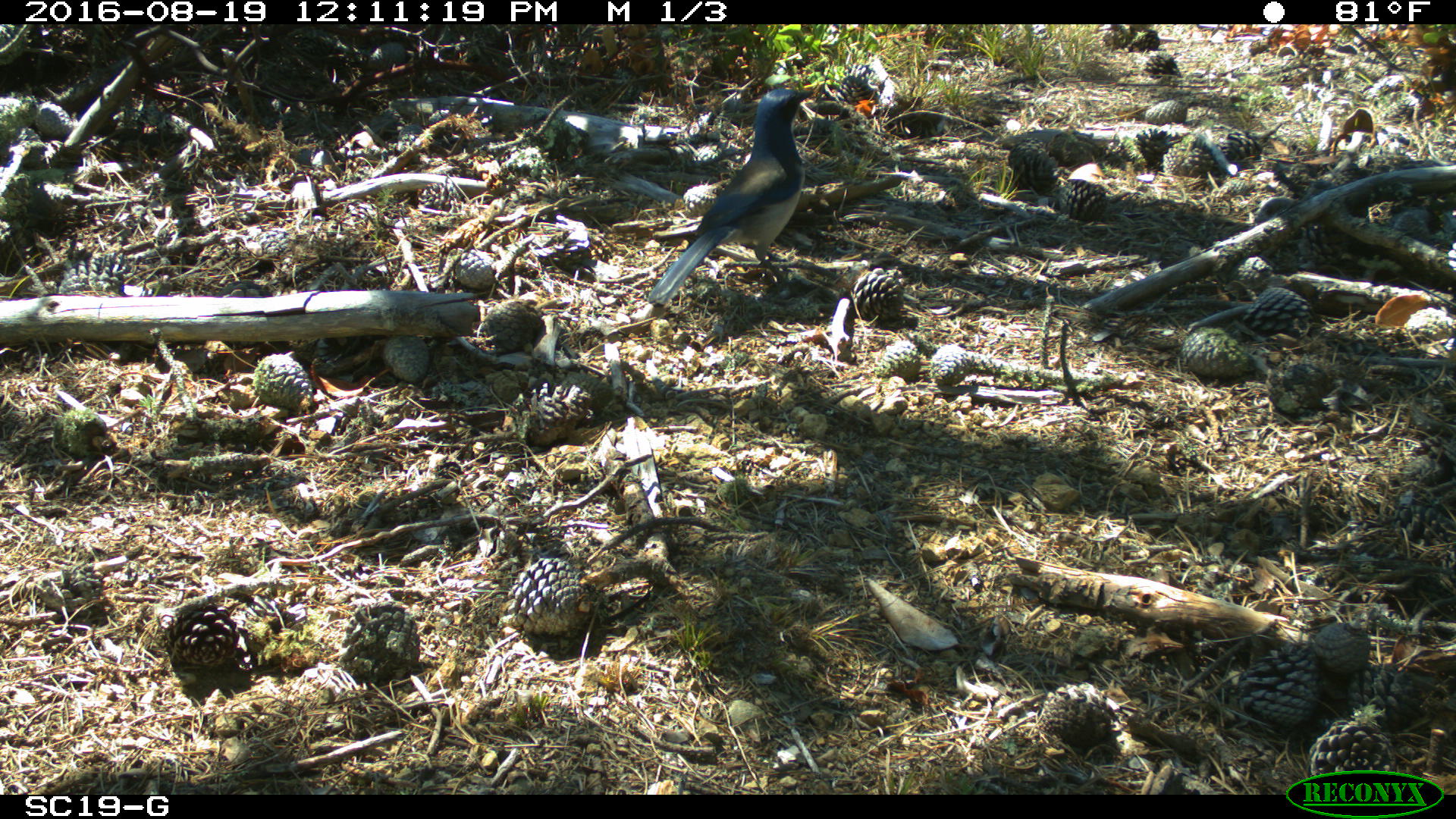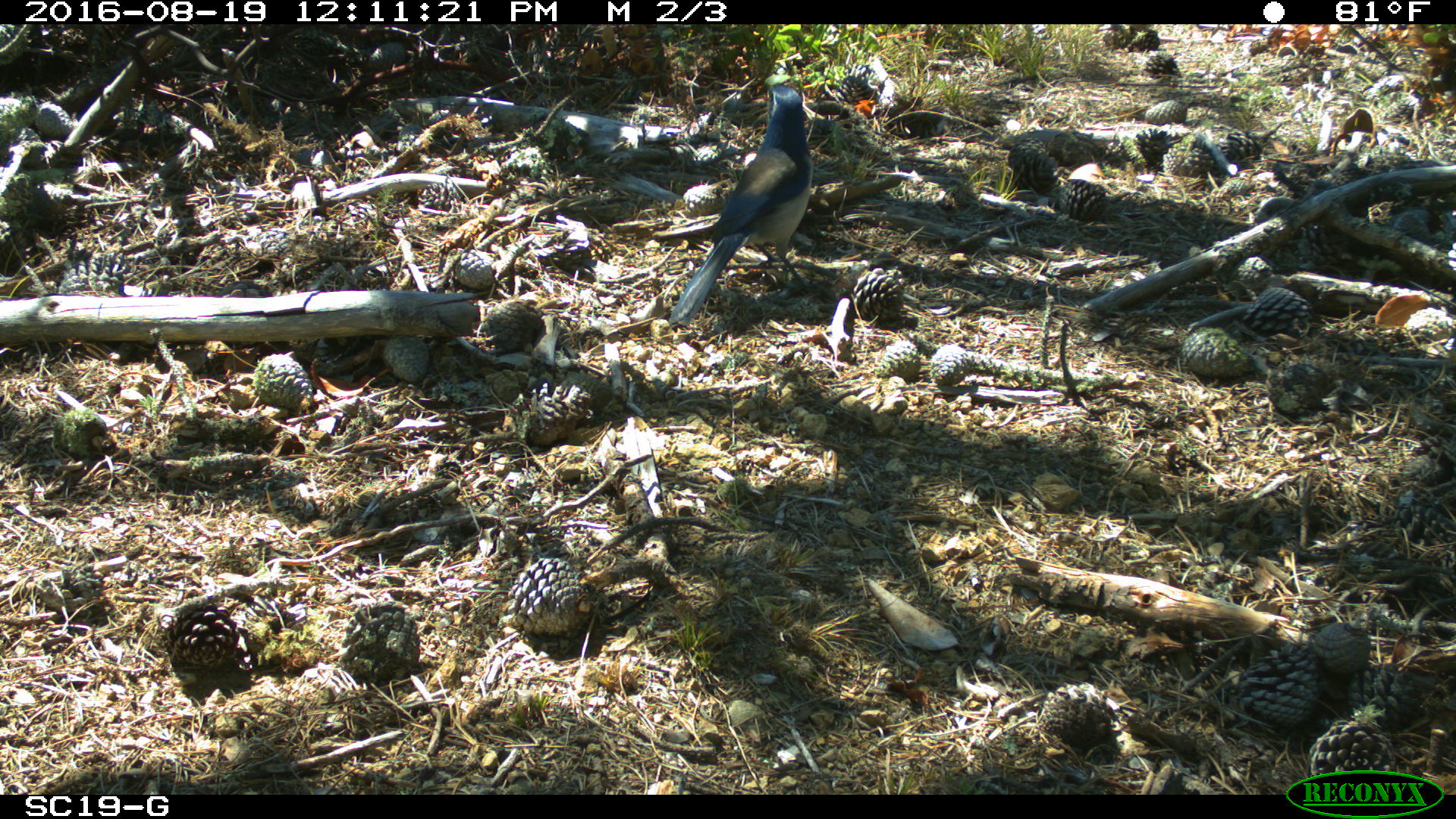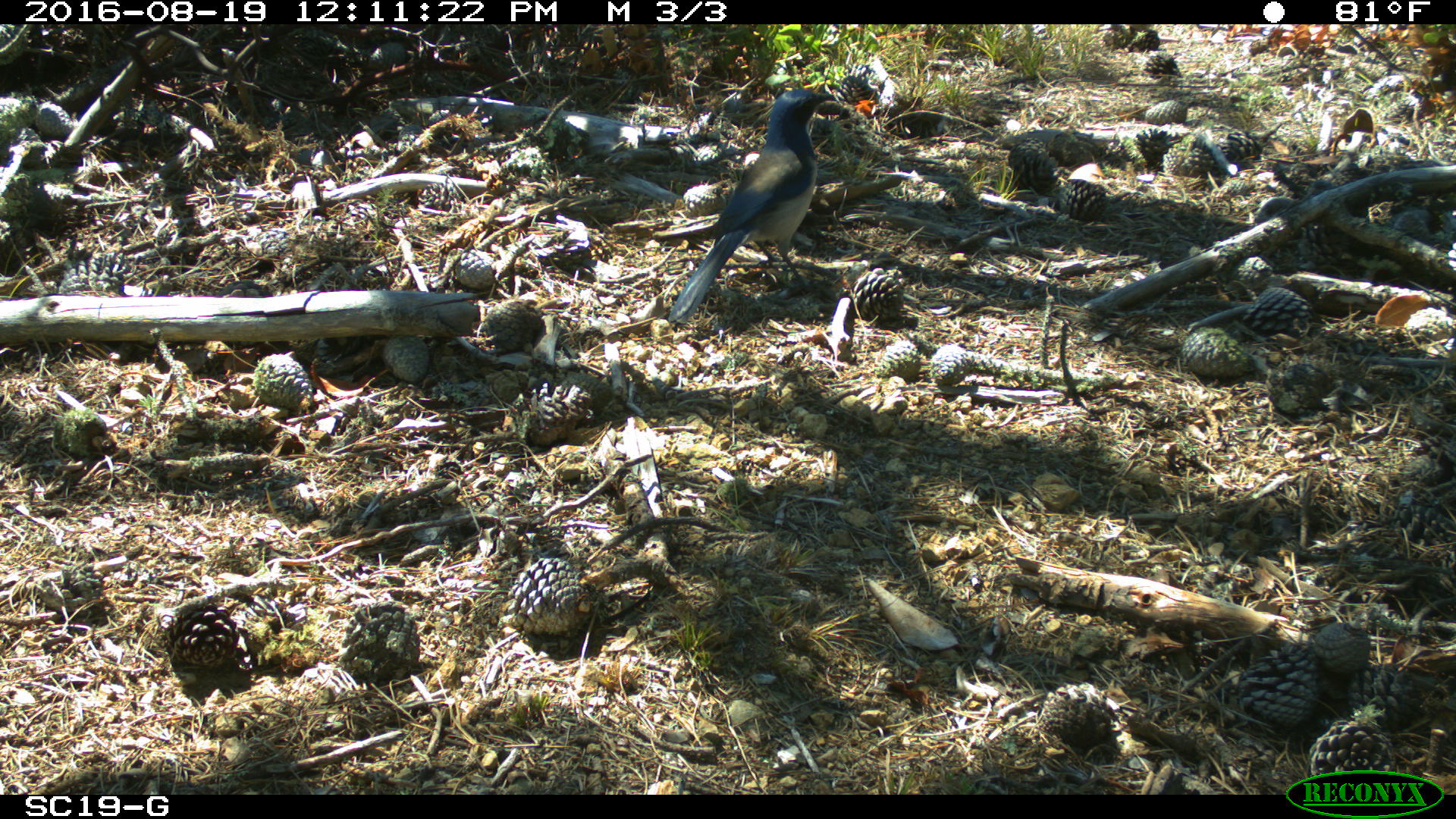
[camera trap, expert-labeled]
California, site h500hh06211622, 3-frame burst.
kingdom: Animalia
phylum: Chordata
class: Aves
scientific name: Aves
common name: bird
Bird (Aves).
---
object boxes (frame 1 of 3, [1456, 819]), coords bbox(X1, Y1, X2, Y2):
bird: bbox(646, 88, 815, 306)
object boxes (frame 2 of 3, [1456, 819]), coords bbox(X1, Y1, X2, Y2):
bird: bbox(669, 83, 813, 326)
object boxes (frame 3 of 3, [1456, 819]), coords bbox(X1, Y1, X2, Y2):
bird: bbox(667, 88, 836, 326)